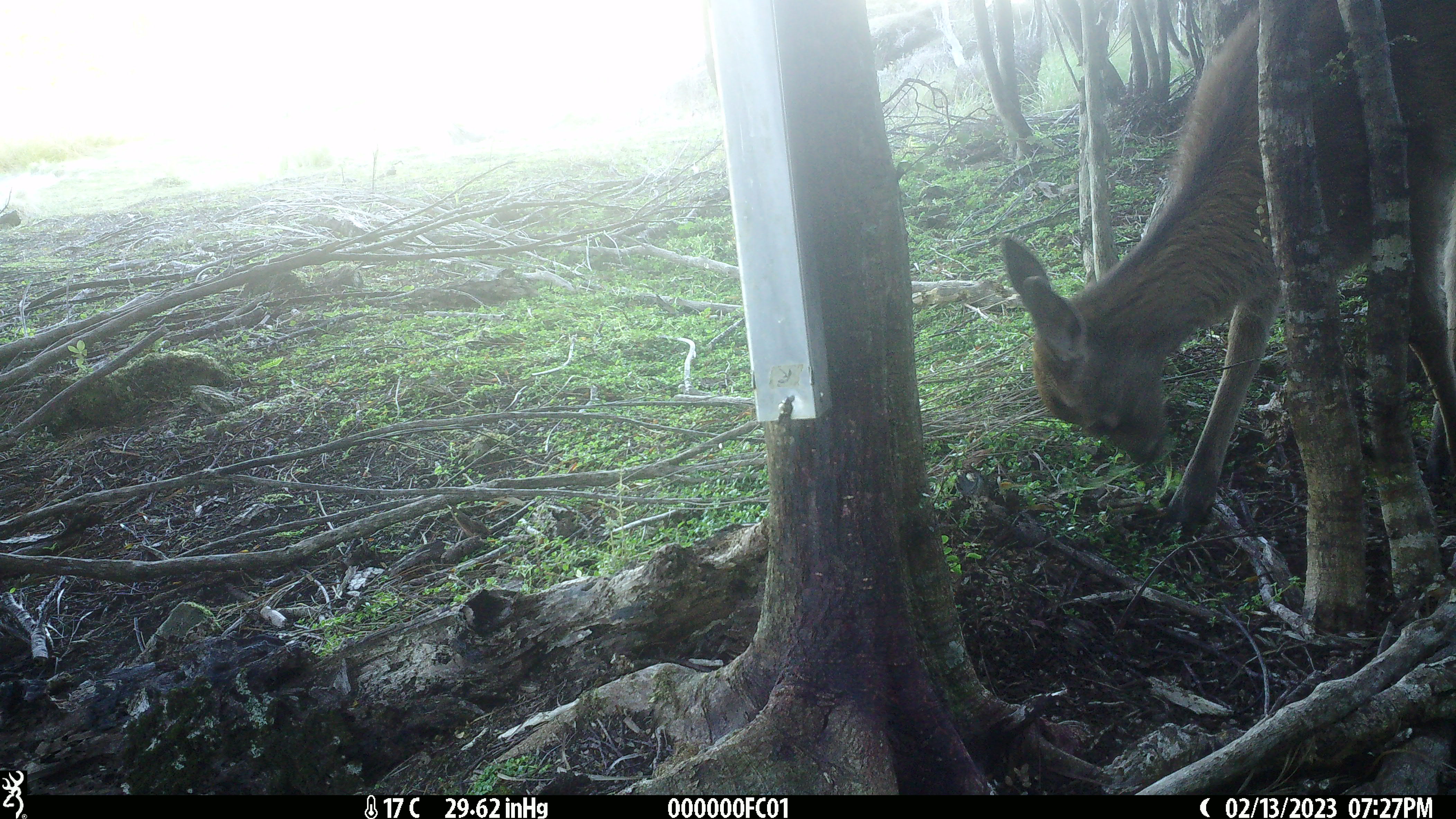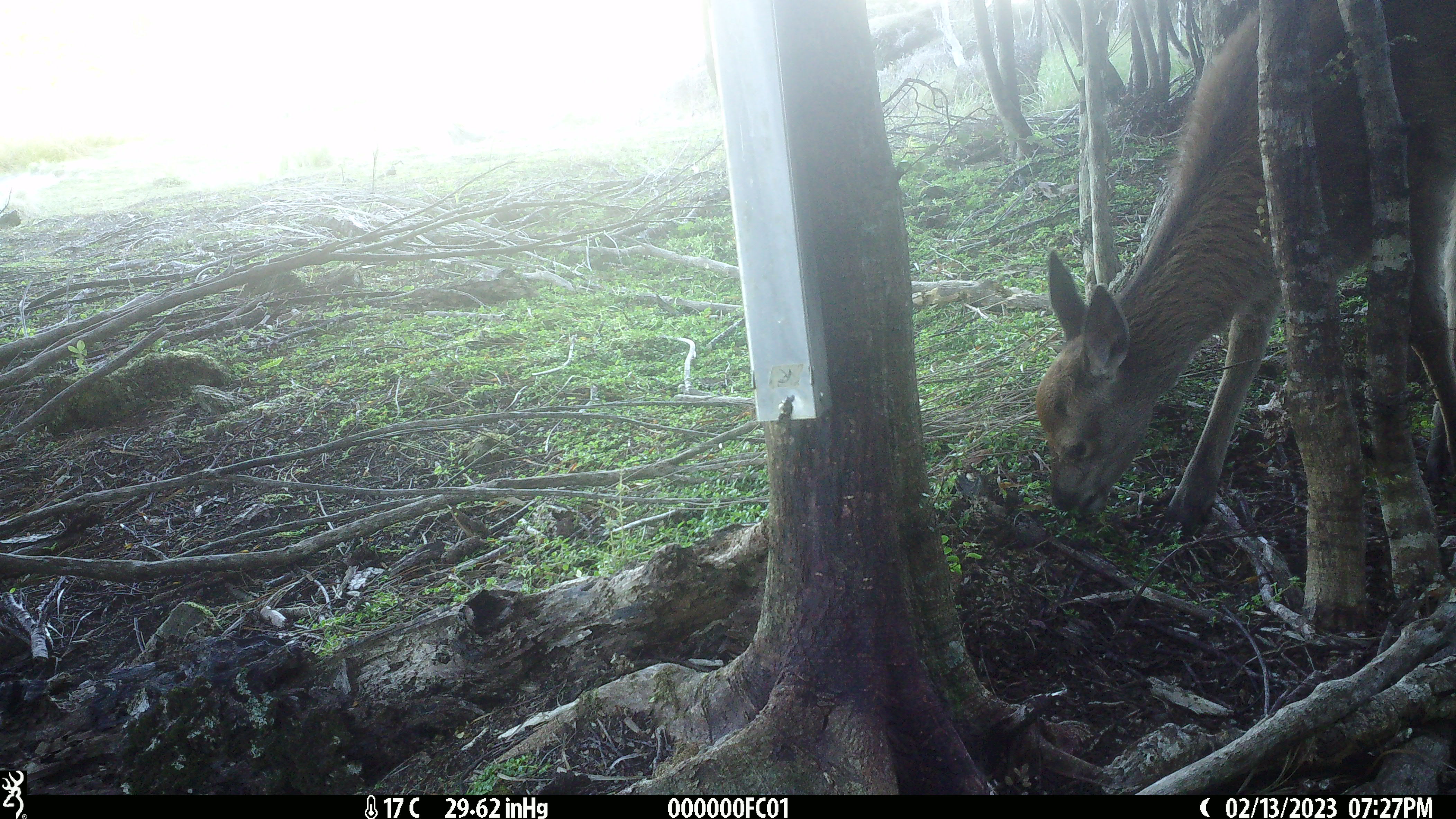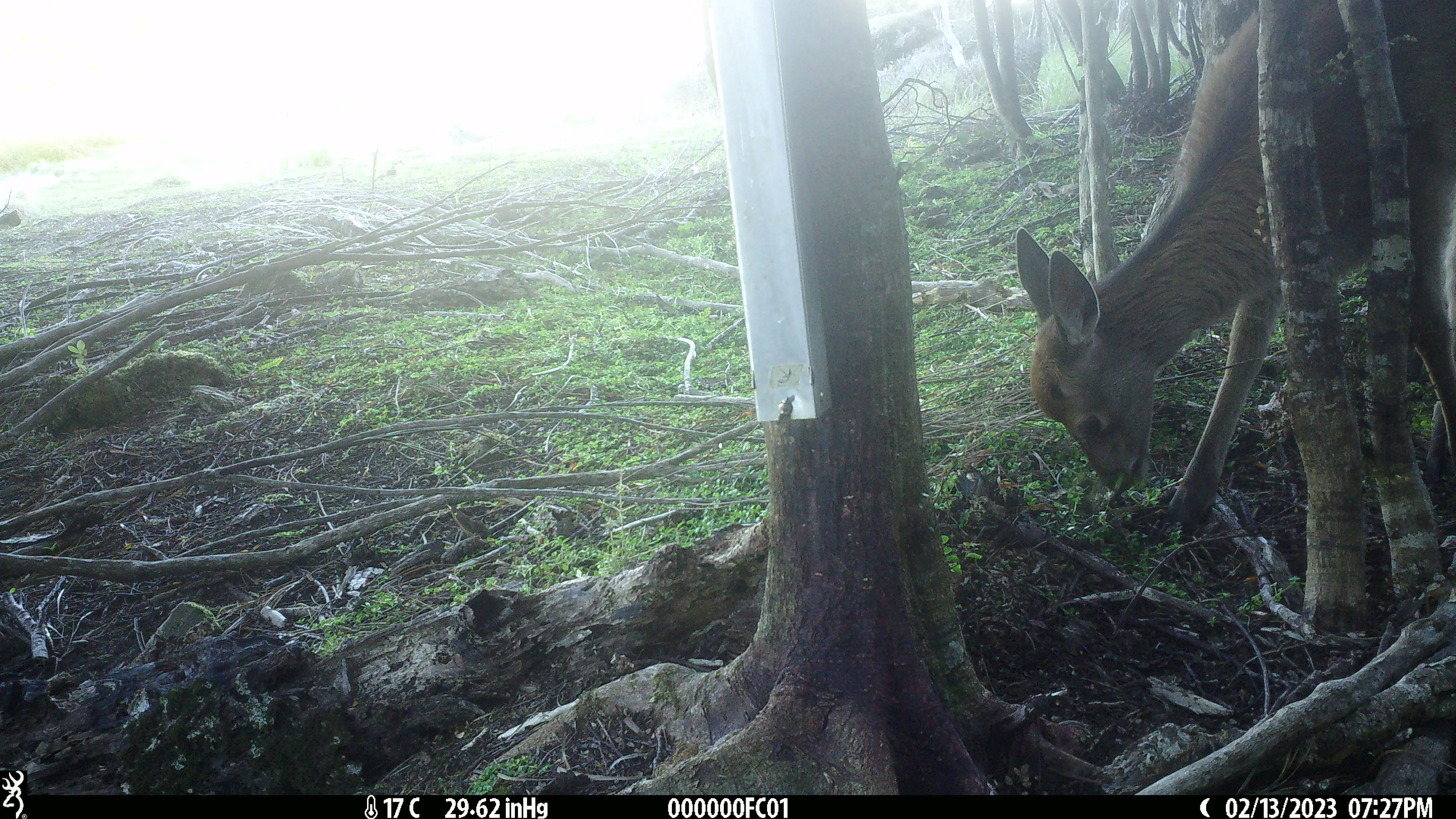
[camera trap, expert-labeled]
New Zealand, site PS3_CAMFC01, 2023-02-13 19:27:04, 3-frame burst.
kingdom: Animalia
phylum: Chordata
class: Mammalia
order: Artiodactyla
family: Cervidae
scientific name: Cervidae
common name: deer